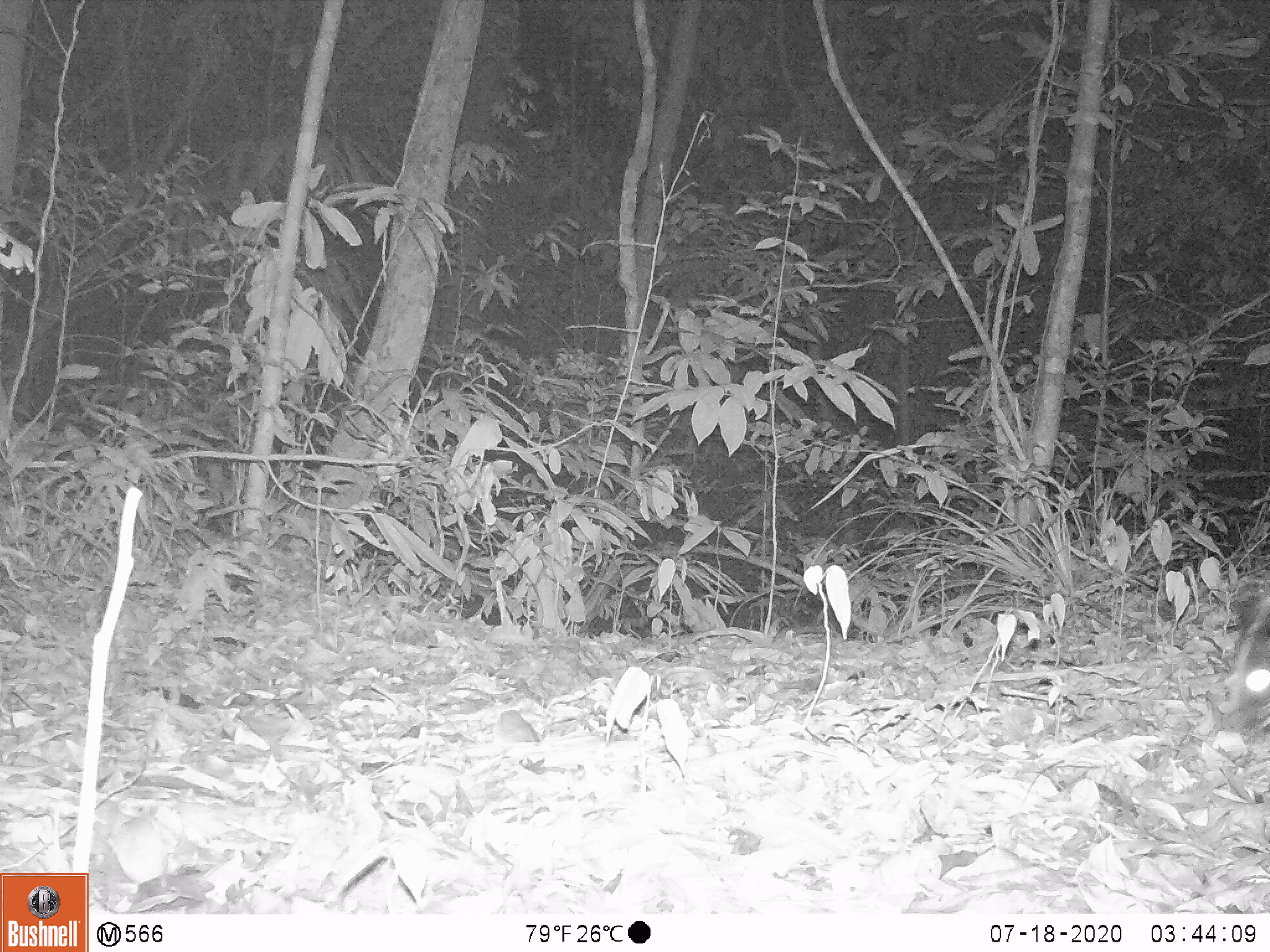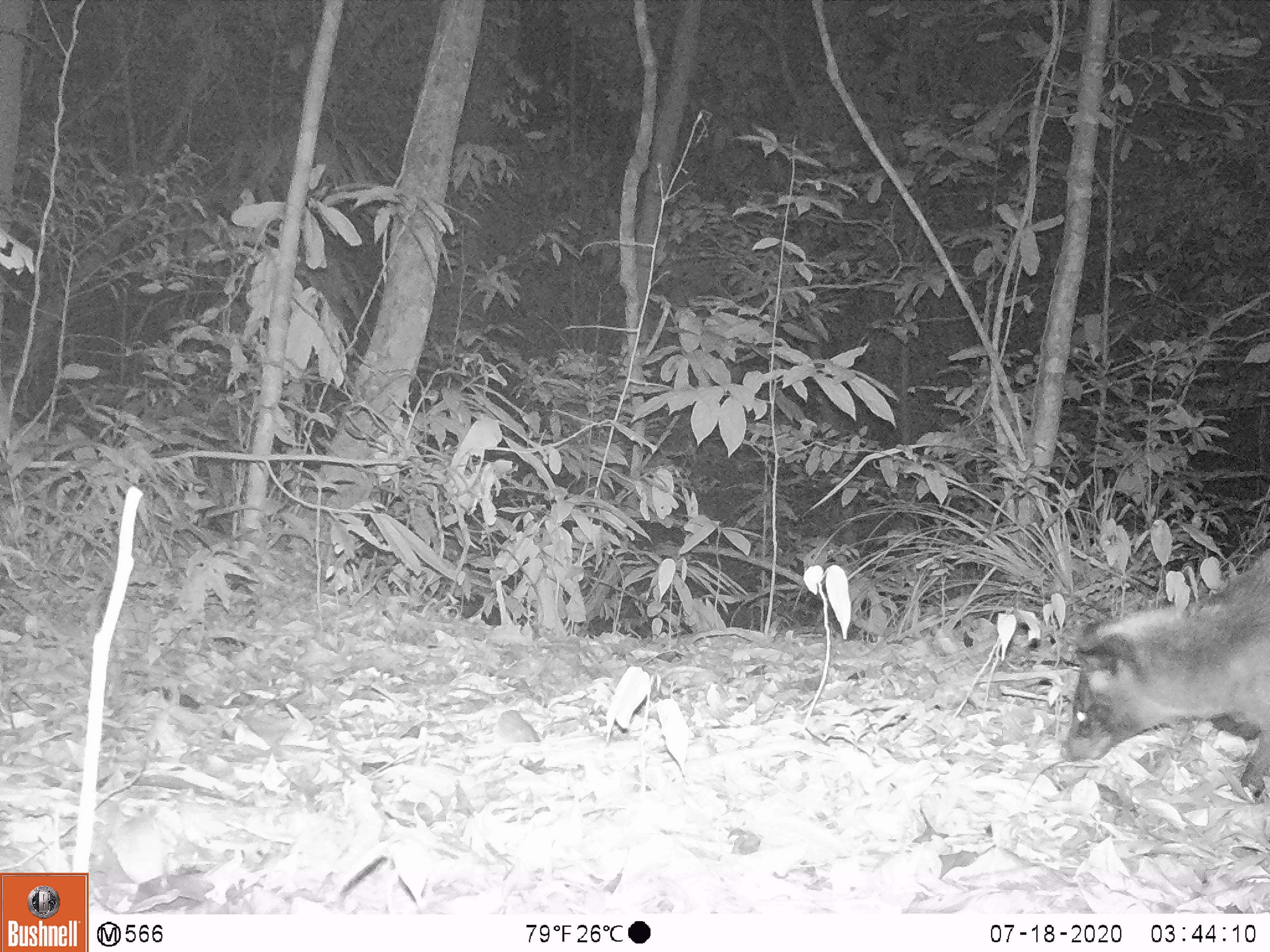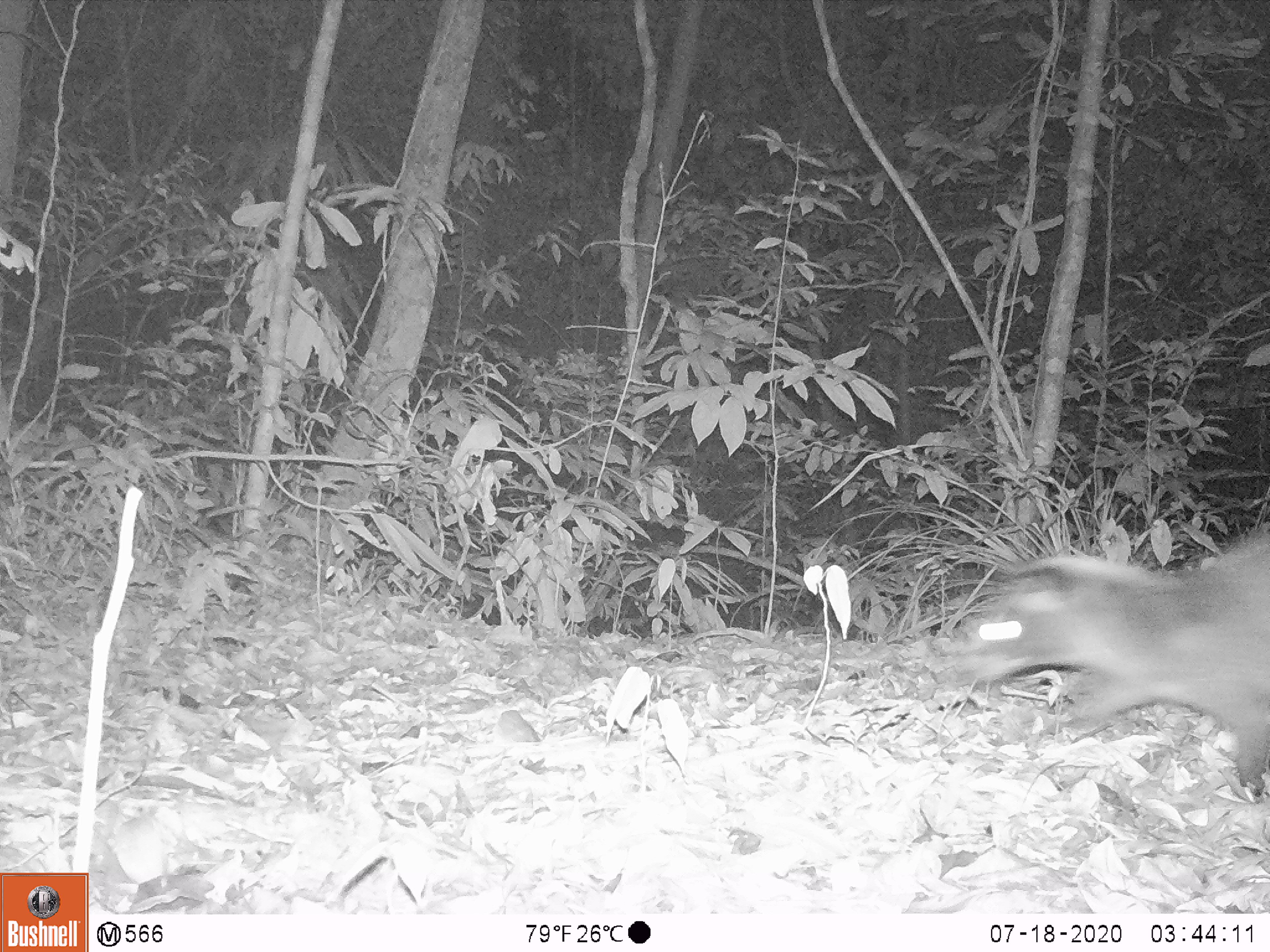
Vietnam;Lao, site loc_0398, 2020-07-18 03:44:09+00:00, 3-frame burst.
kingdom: Animalia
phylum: Chordata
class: Mammalia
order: Carnivora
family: Viverridae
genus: Paguma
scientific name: Paguma larvata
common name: masked palm civet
Masked palm civet (Paguma larvata). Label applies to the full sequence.